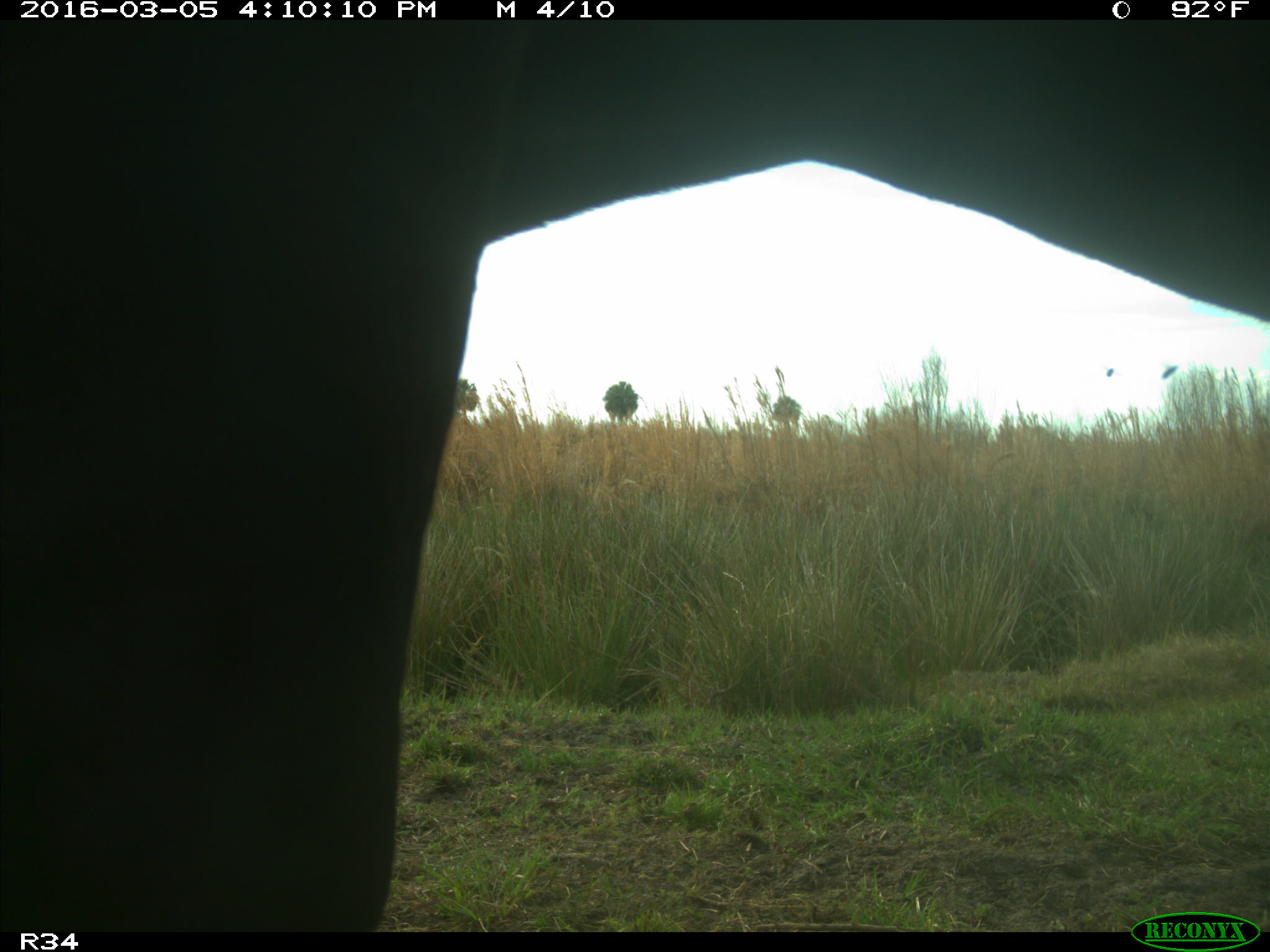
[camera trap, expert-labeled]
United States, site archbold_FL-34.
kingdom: Animalia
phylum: Chordata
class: Mammalia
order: Artiodactyla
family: Bovidae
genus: Bos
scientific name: Bos taurus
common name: domestic cow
Bos taurus (domestic cow).